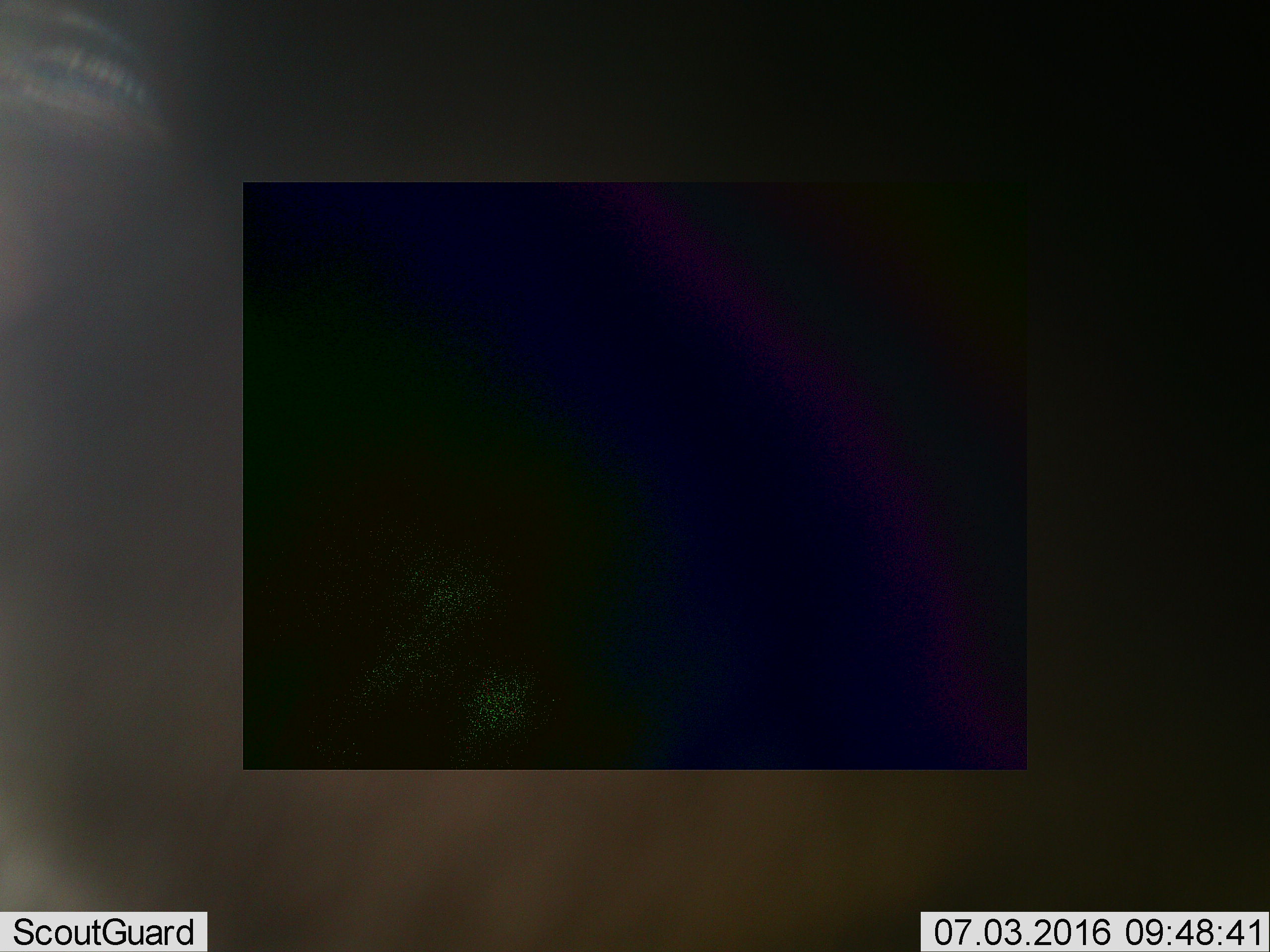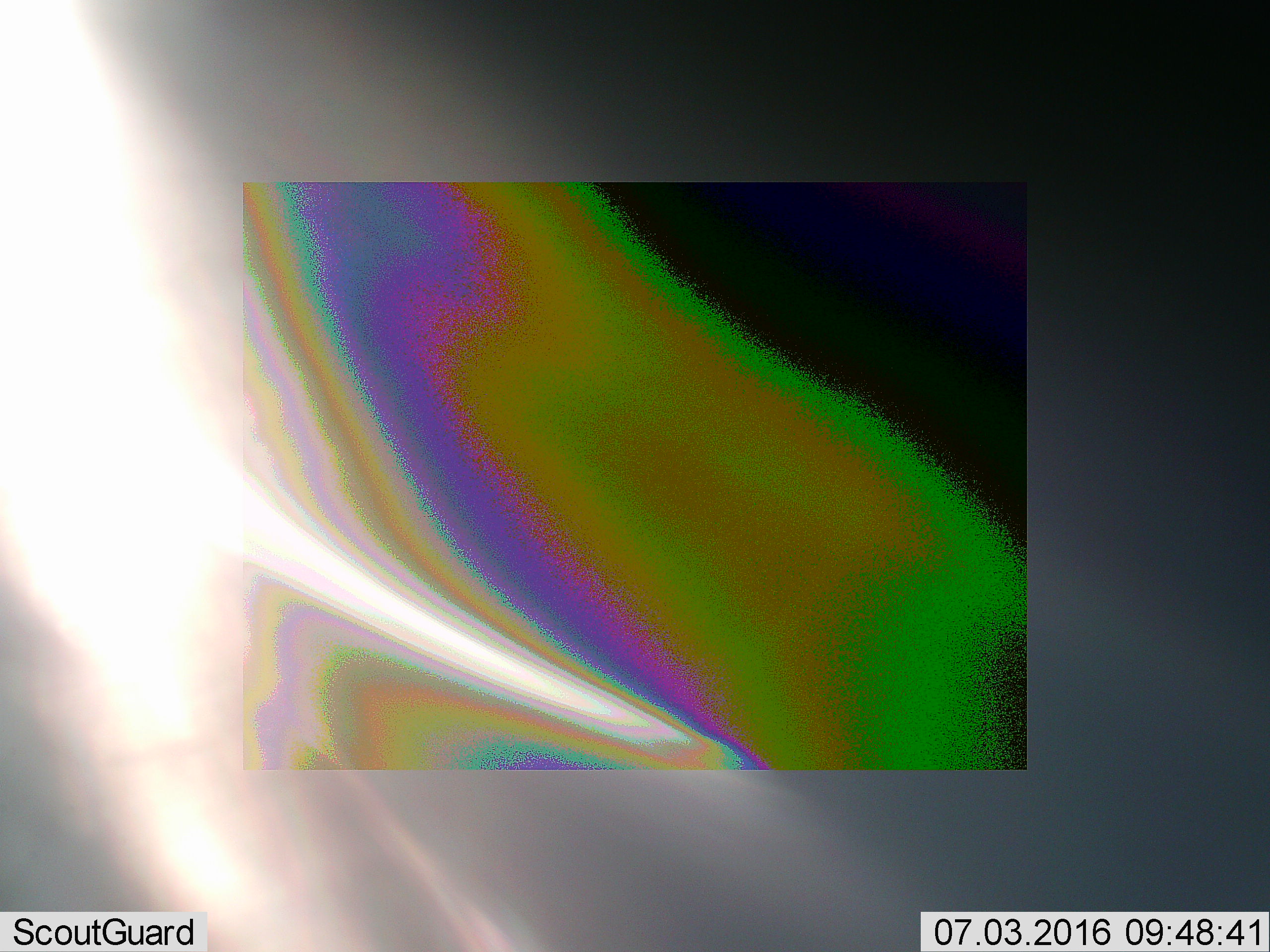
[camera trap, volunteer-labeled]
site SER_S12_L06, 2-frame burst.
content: unidentified animal